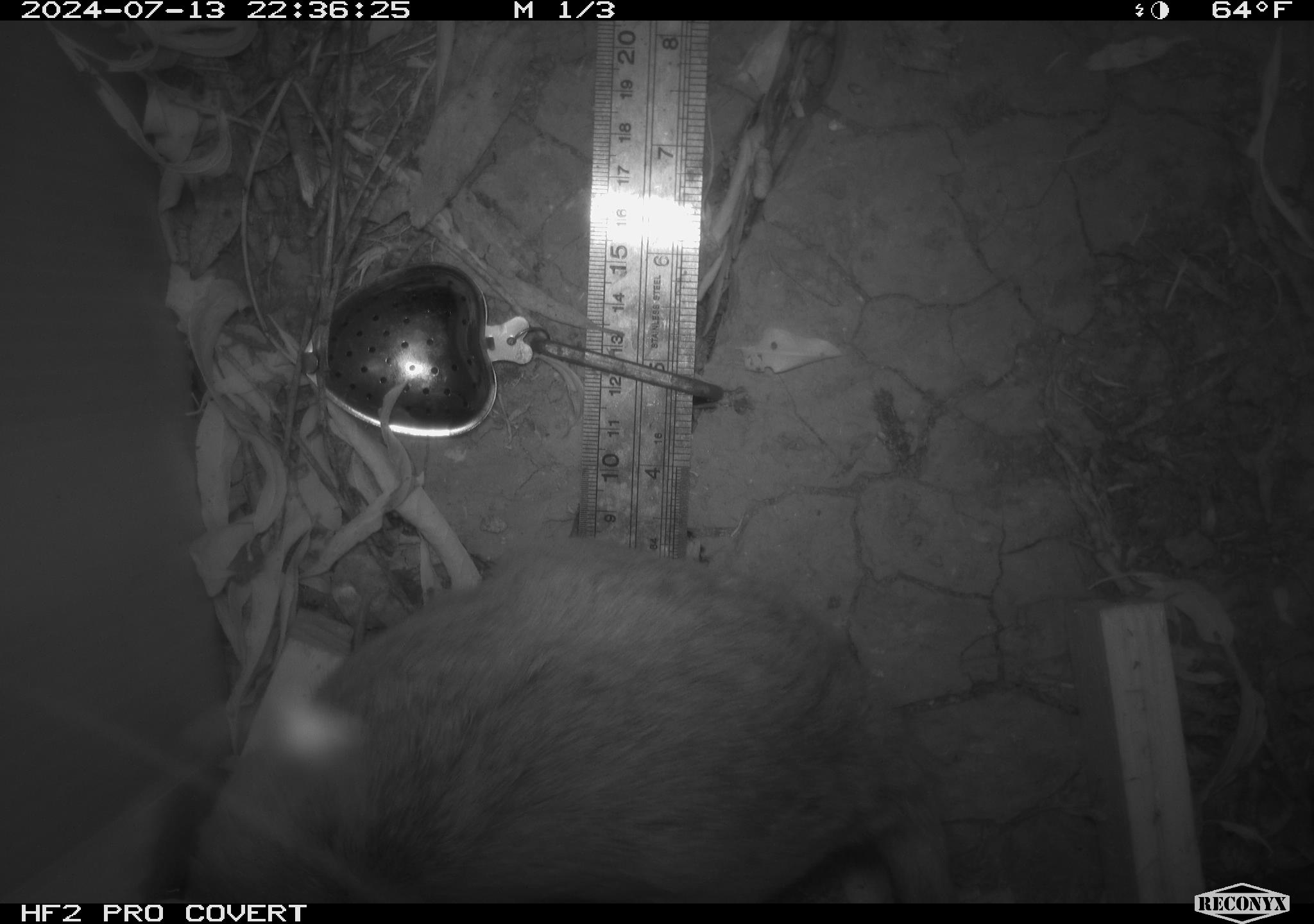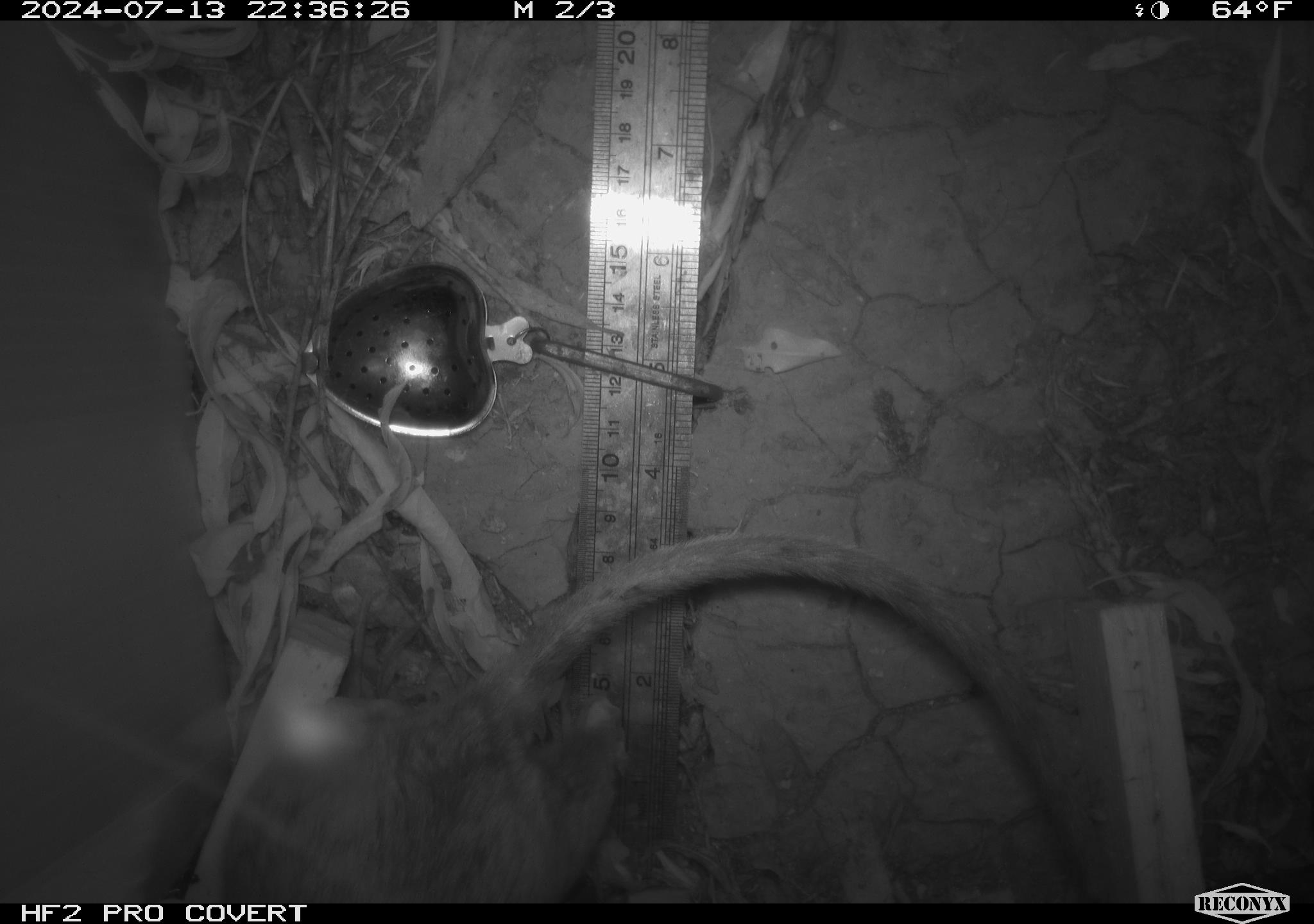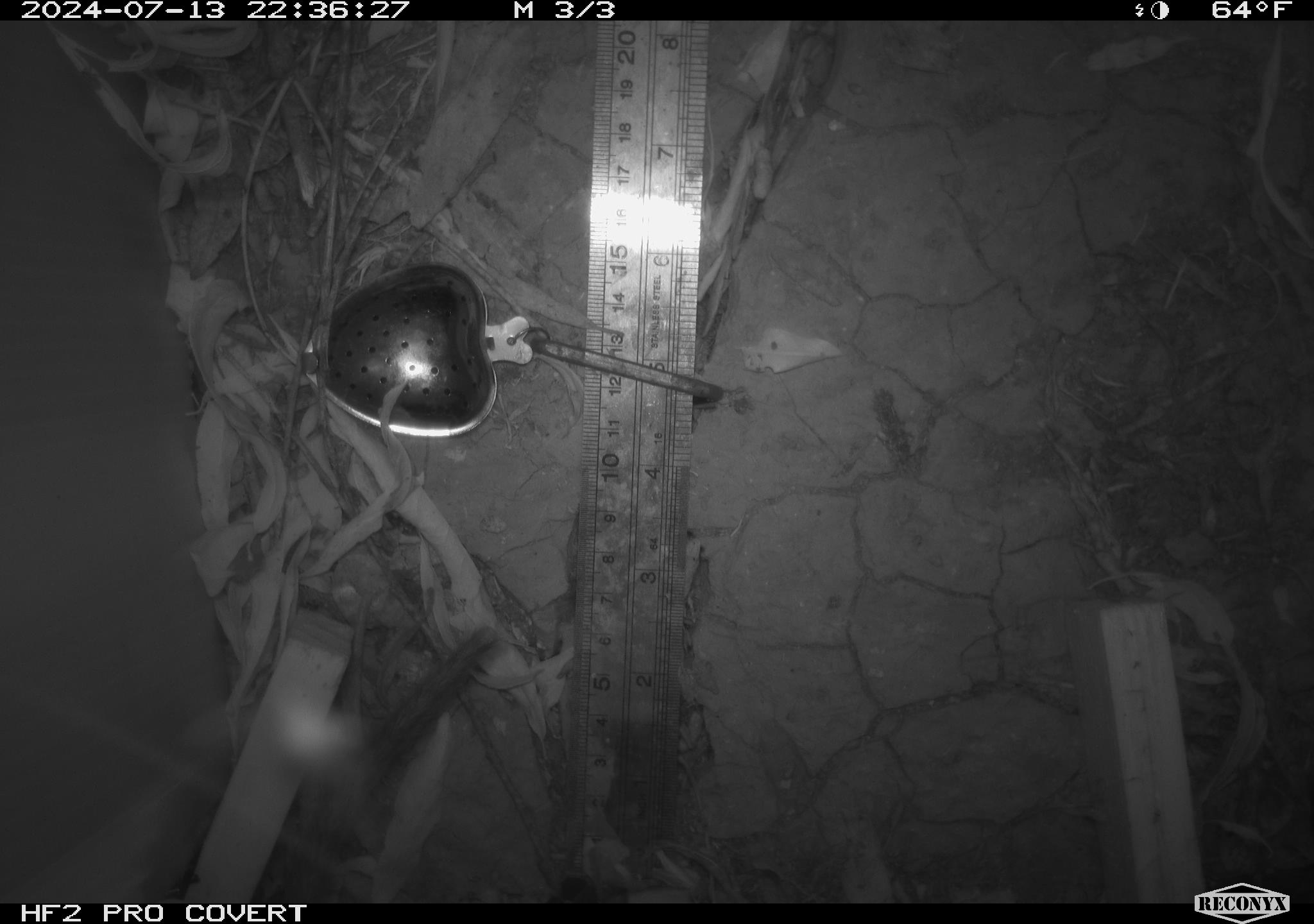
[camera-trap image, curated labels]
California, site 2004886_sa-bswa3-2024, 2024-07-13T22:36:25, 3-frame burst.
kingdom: Animalia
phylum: Chordata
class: Mammalia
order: Rodentia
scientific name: Rodentia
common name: woodrat or rat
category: woodrat or rat species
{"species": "woodrat or rat species (woodrat or rat) (Rodentia)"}